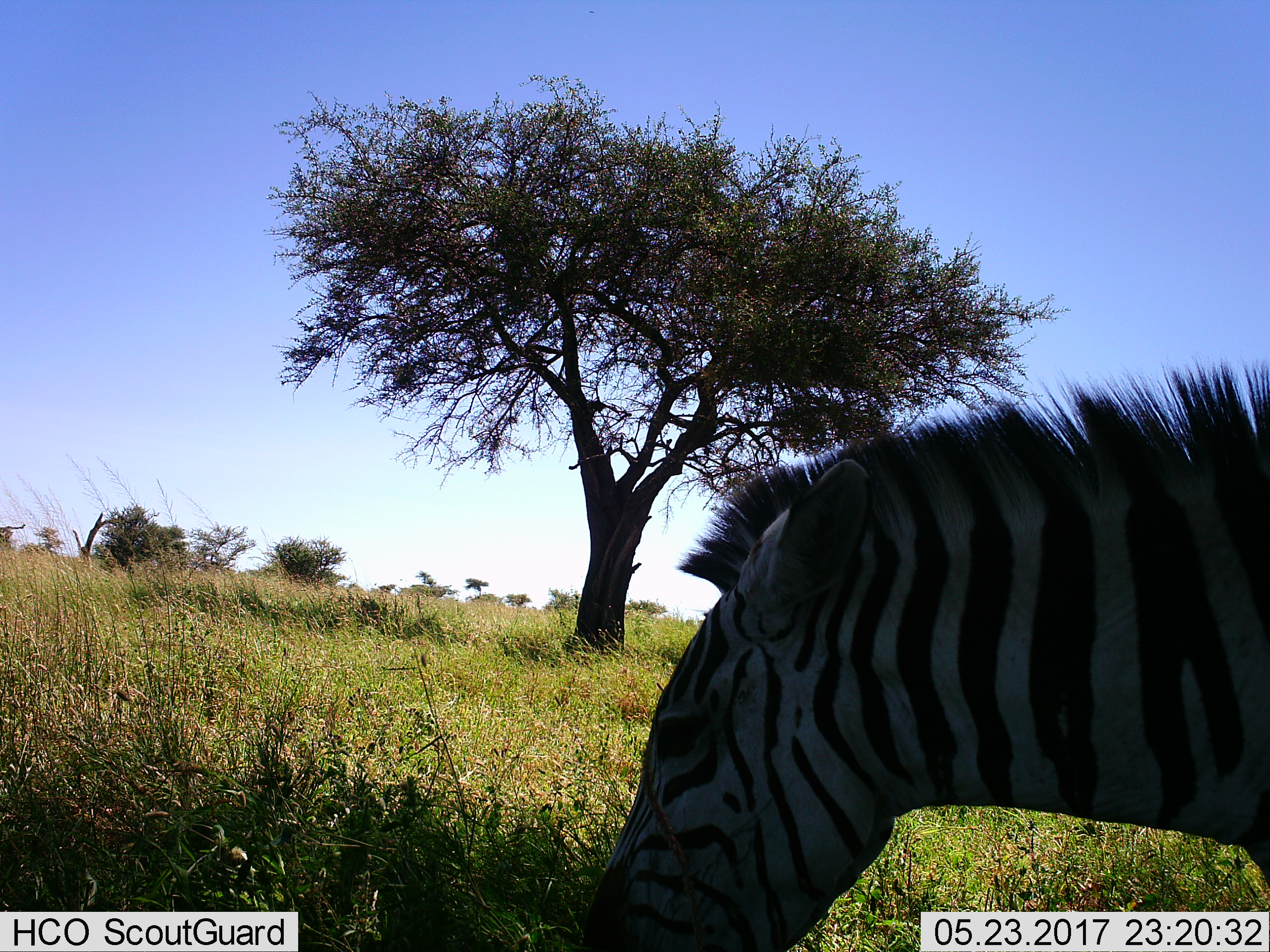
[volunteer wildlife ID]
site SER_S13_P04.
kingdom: Animalia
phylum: Chordata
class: Mammalia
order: Perissodactyla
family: Equidae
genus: Equus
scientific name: Equus quagga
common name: plains zebra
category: zebraplains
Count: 1.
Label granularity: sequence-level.